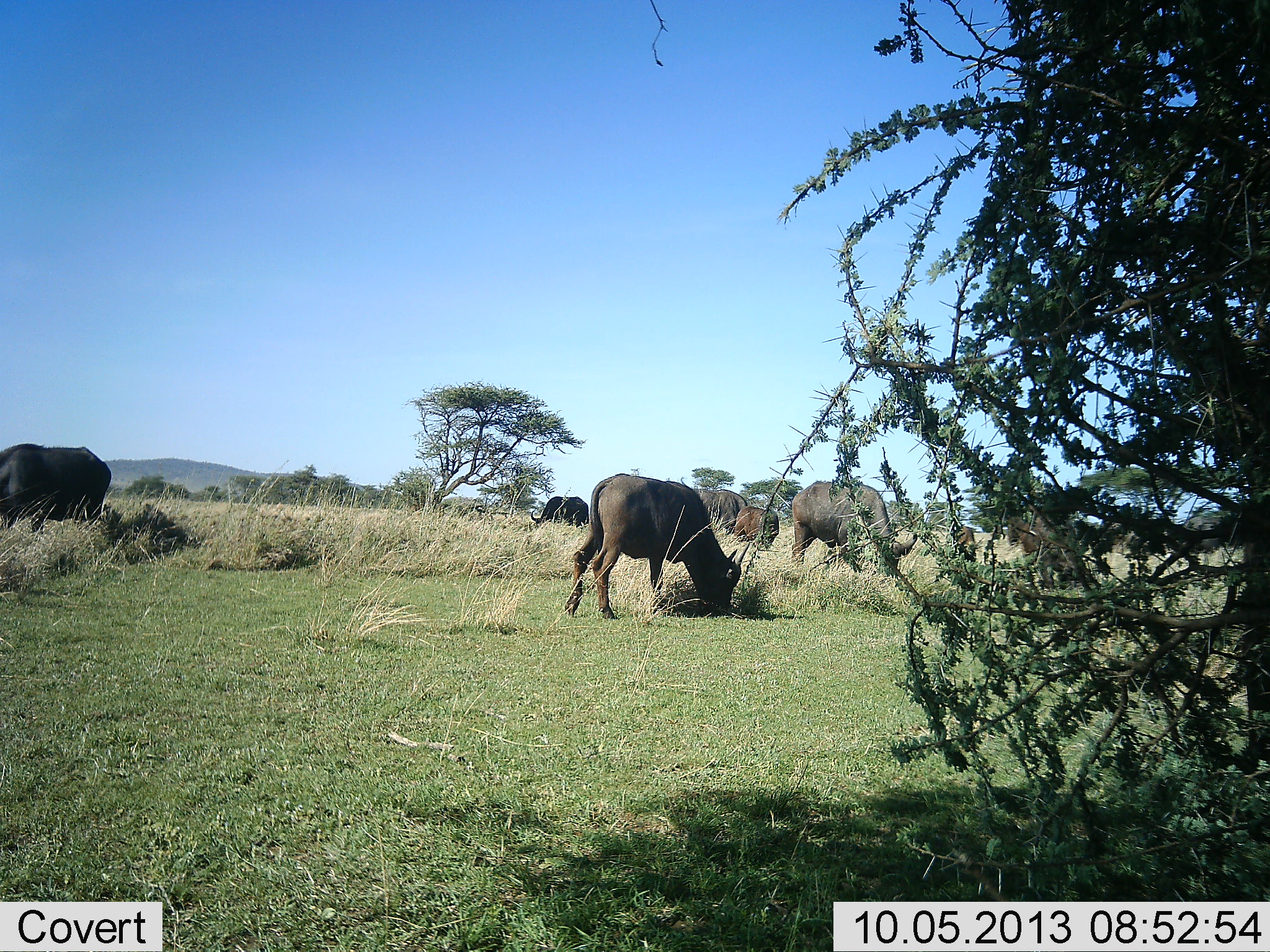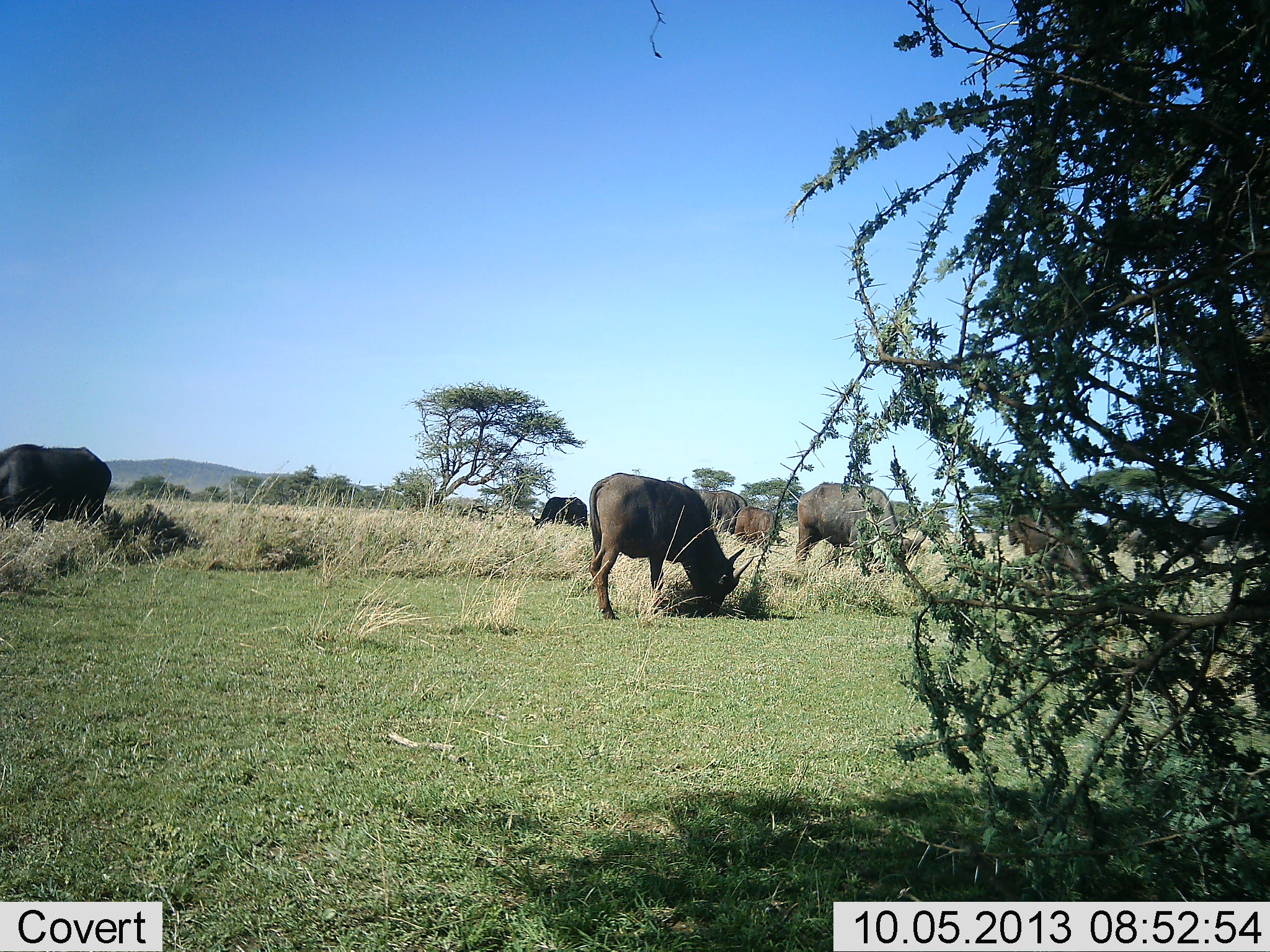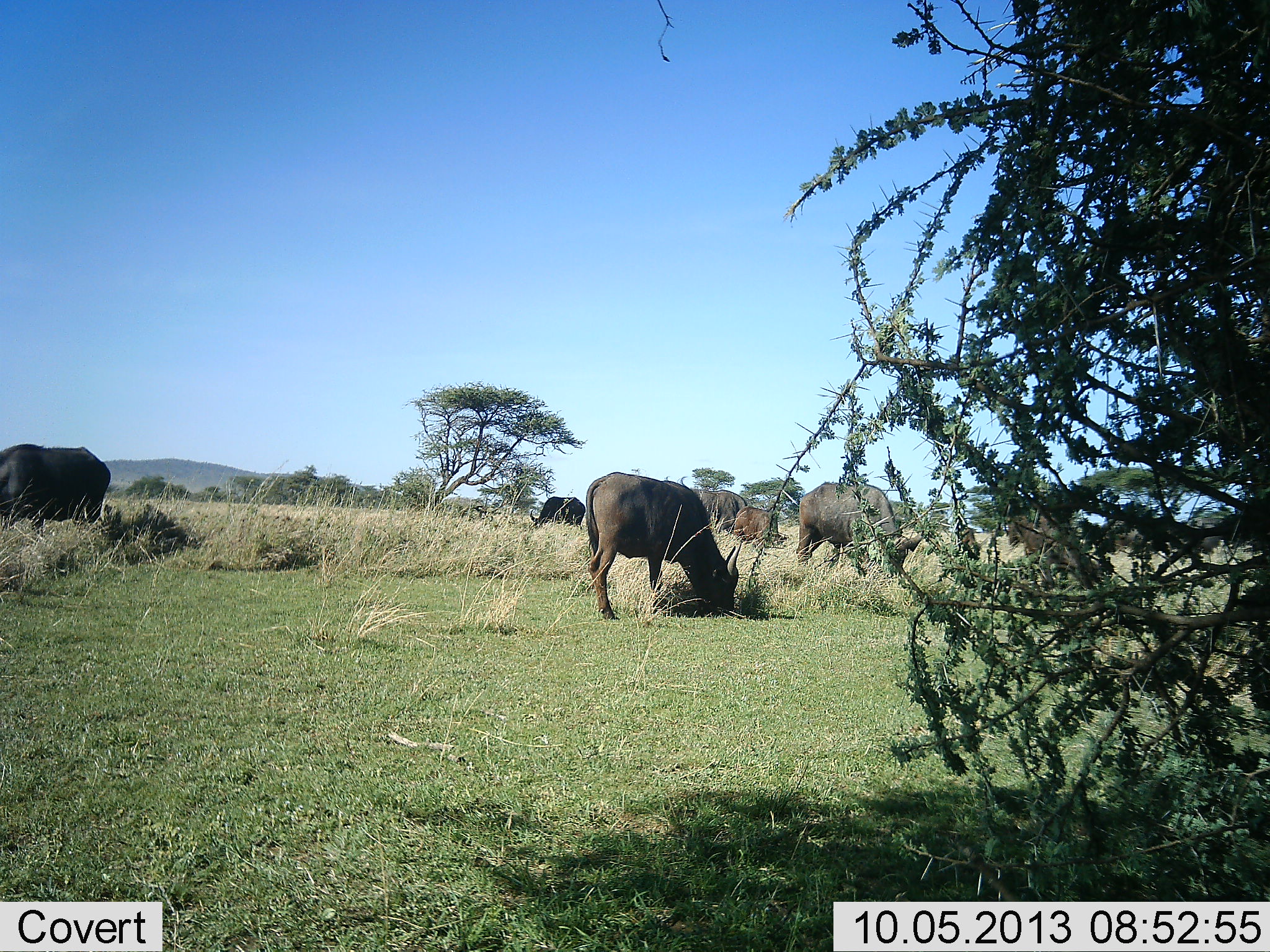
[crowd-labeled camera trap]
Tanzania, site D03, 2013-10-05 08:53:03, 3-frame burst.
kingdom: Animalia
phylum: Chordata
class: Mammalia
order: Artiodactyla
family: Bovidae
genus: Syncerus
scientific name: Syncerus caffer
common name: cape buffalo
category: buffalo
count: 7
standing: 20%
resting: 10%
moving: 0%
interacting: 0%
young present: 20%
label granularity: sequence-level